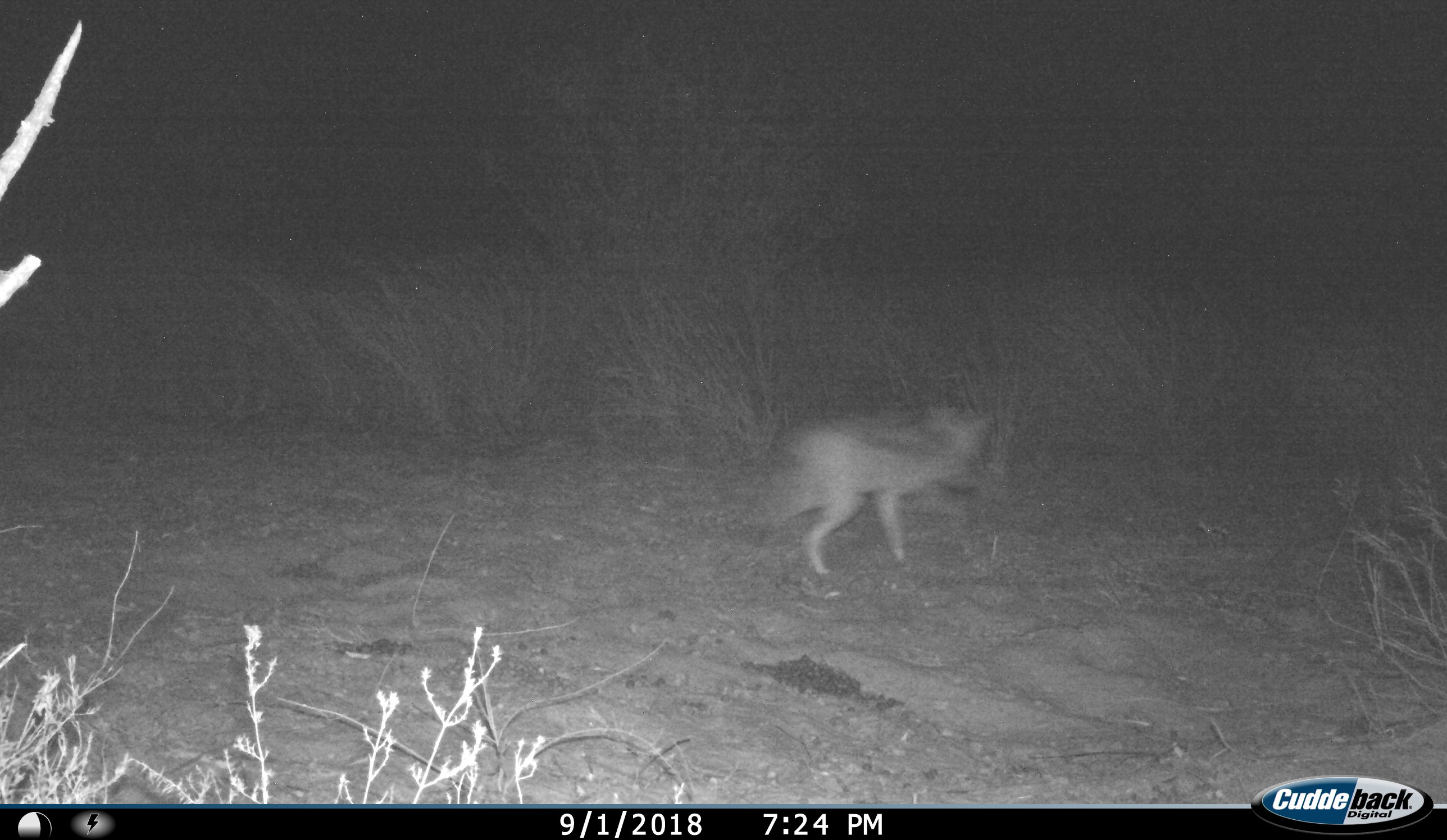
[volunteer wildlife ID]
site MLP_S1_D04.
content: unidentified animal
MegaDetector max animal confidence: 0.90